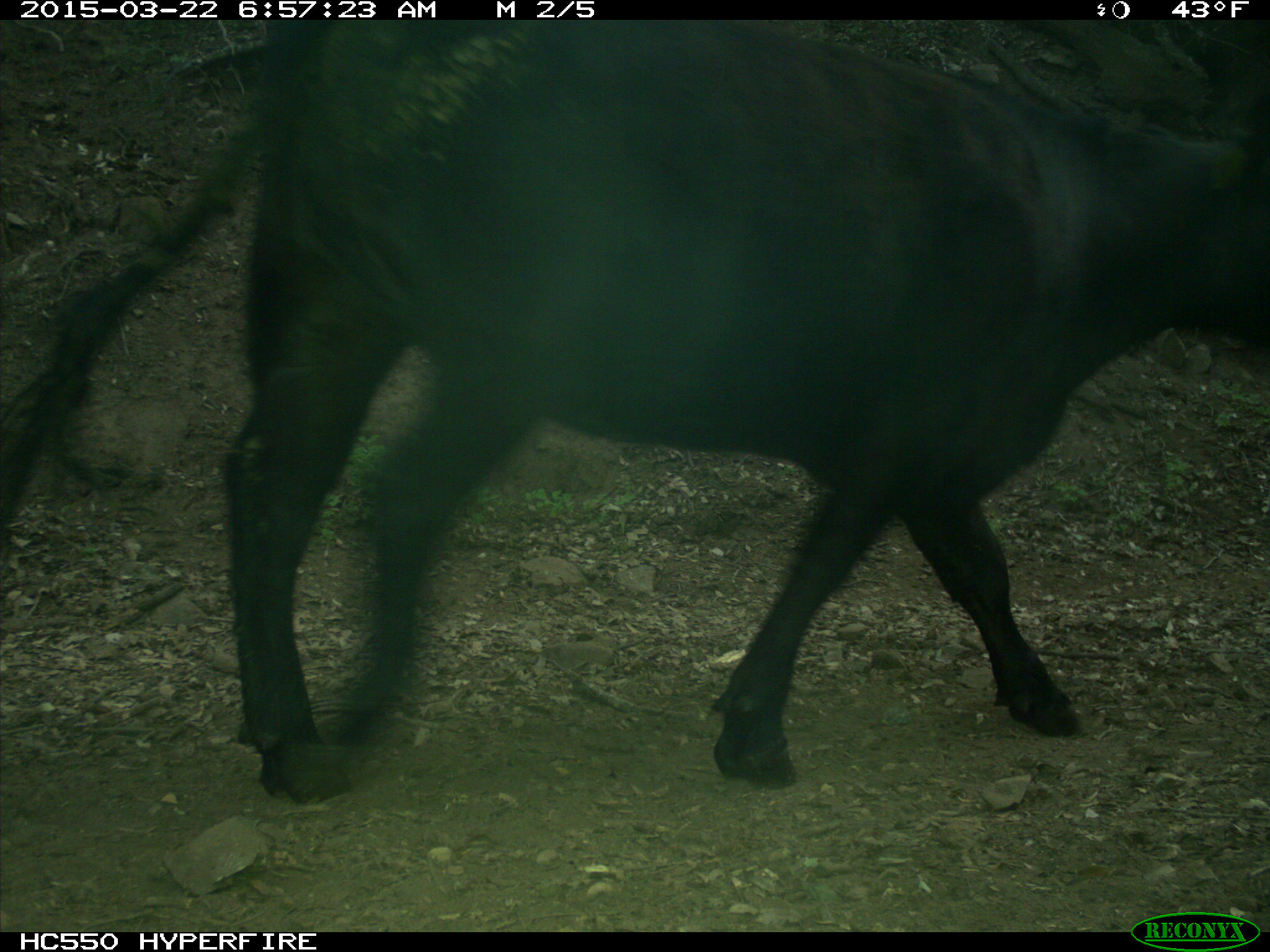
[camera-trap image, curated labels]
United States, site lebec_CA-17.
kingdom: Animalia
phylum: Chordata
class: Mammalia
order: Artiodactyla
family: Bovidae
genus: Bos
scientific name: Bos taurus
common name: domestic cow